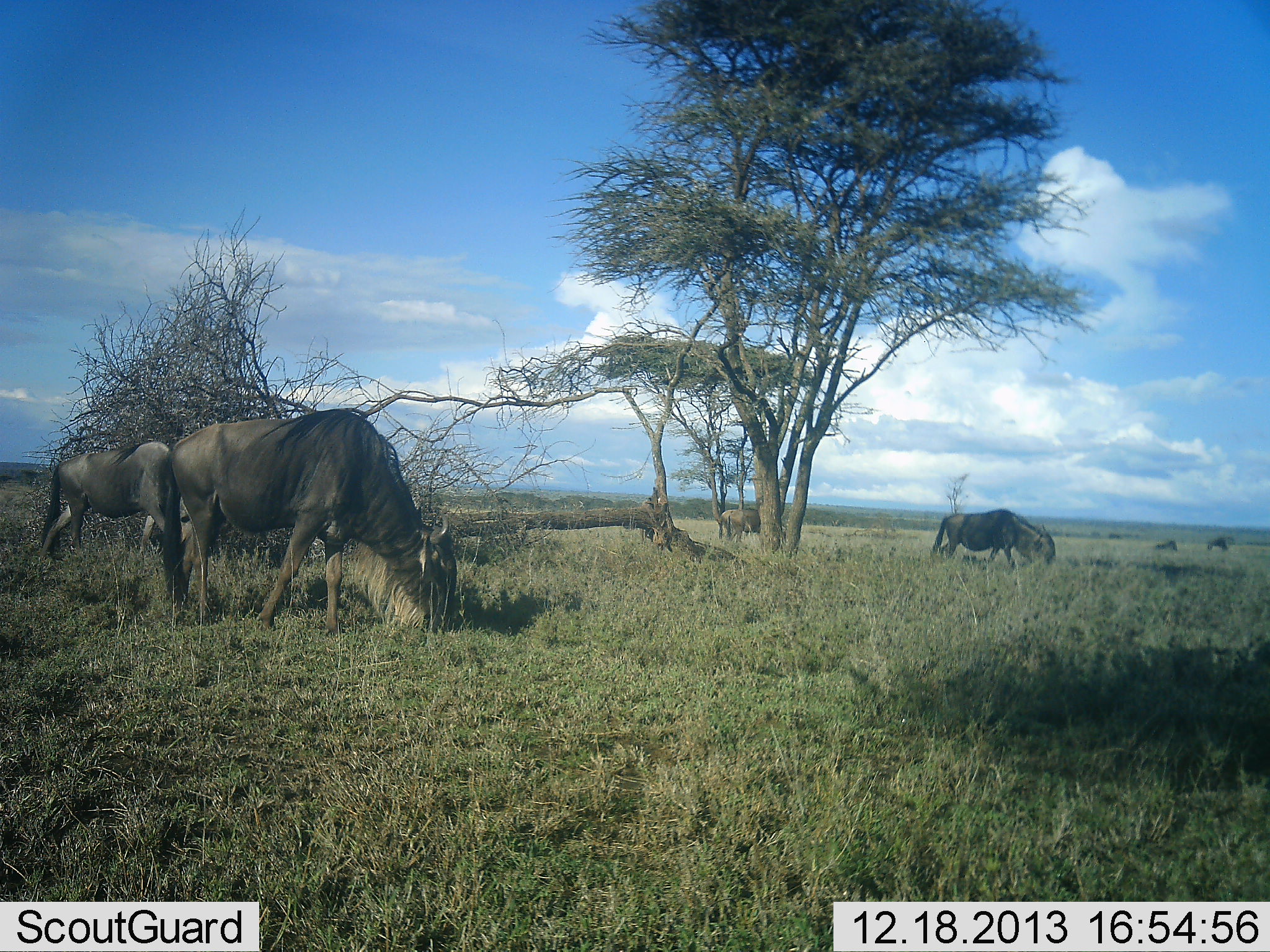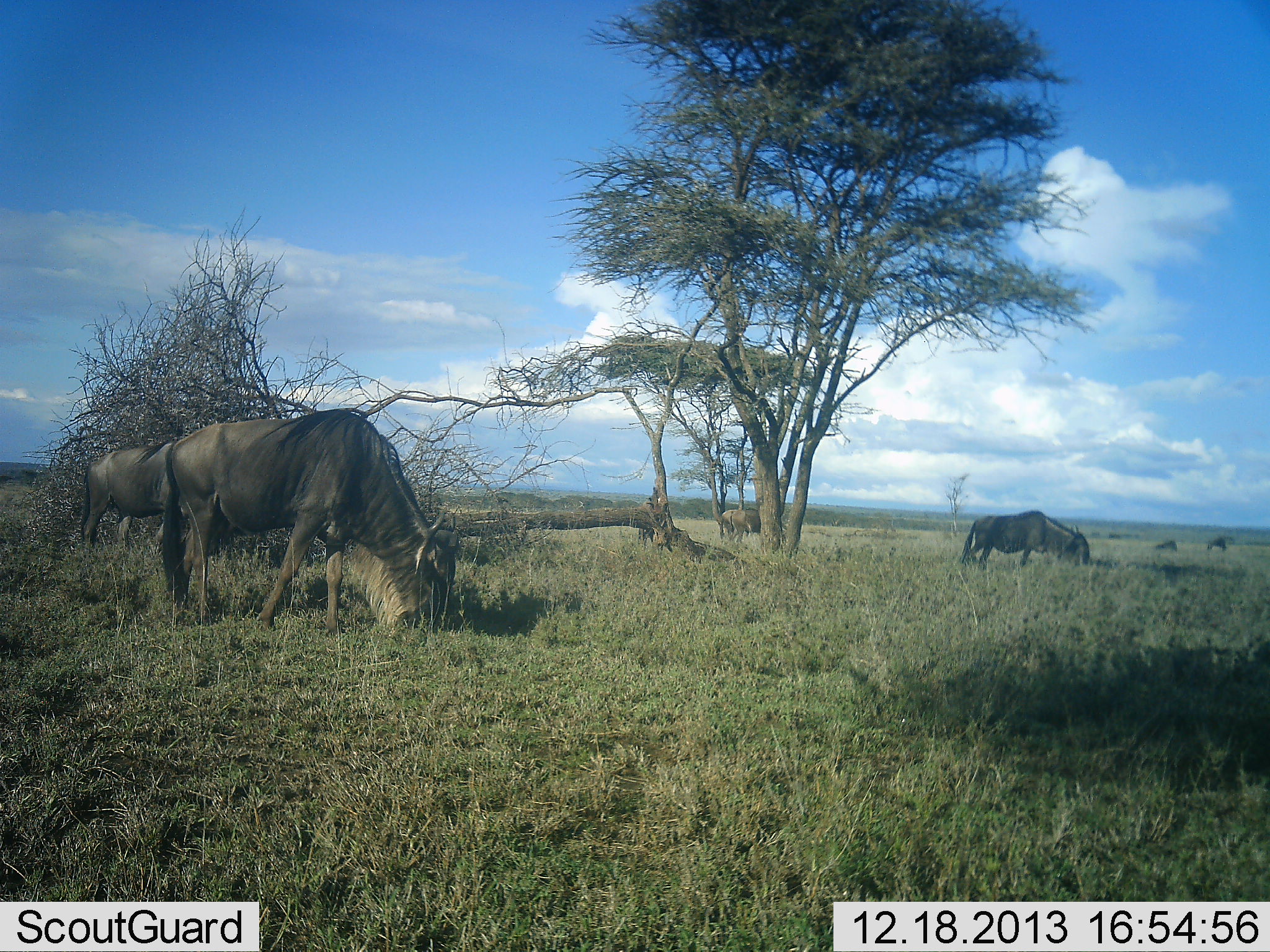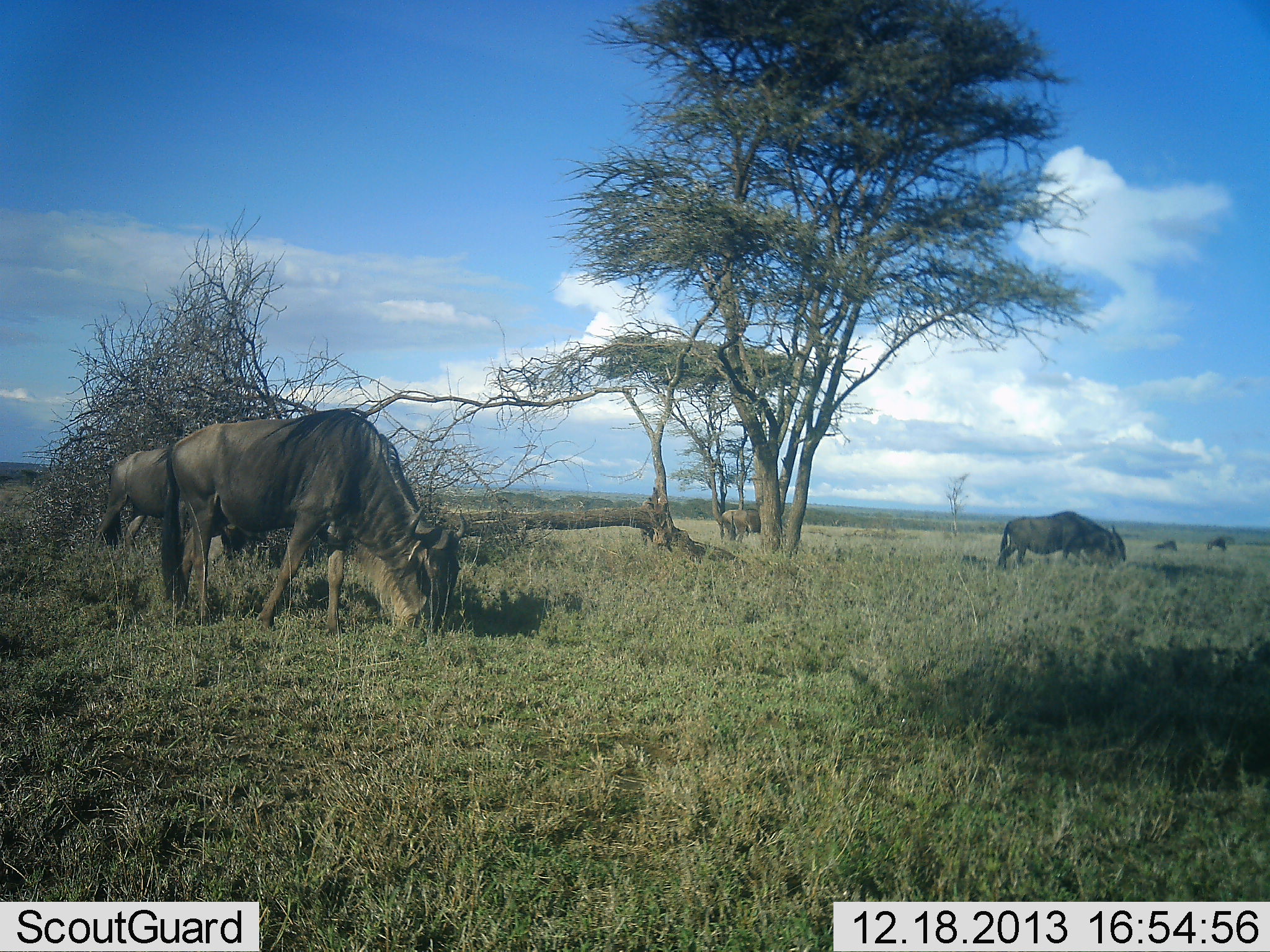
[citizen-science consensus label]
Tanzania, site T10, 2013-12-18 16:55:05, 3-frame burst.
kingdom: Animalia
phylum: Chordata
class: Mammalia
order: Artiodactyla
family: Bovidae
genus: Connochaetes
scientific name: Connochaetes taurinus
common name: blue wildebeest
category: wildebeest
Wildebeest (blue wildebeest) (Connochaetes taurinus), count 6. Behavior (volunteer vote fractions): standing 20%, resting 20%, moving 40%, interacting 0%. Young present (vote fraction): 0%. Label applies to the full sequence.